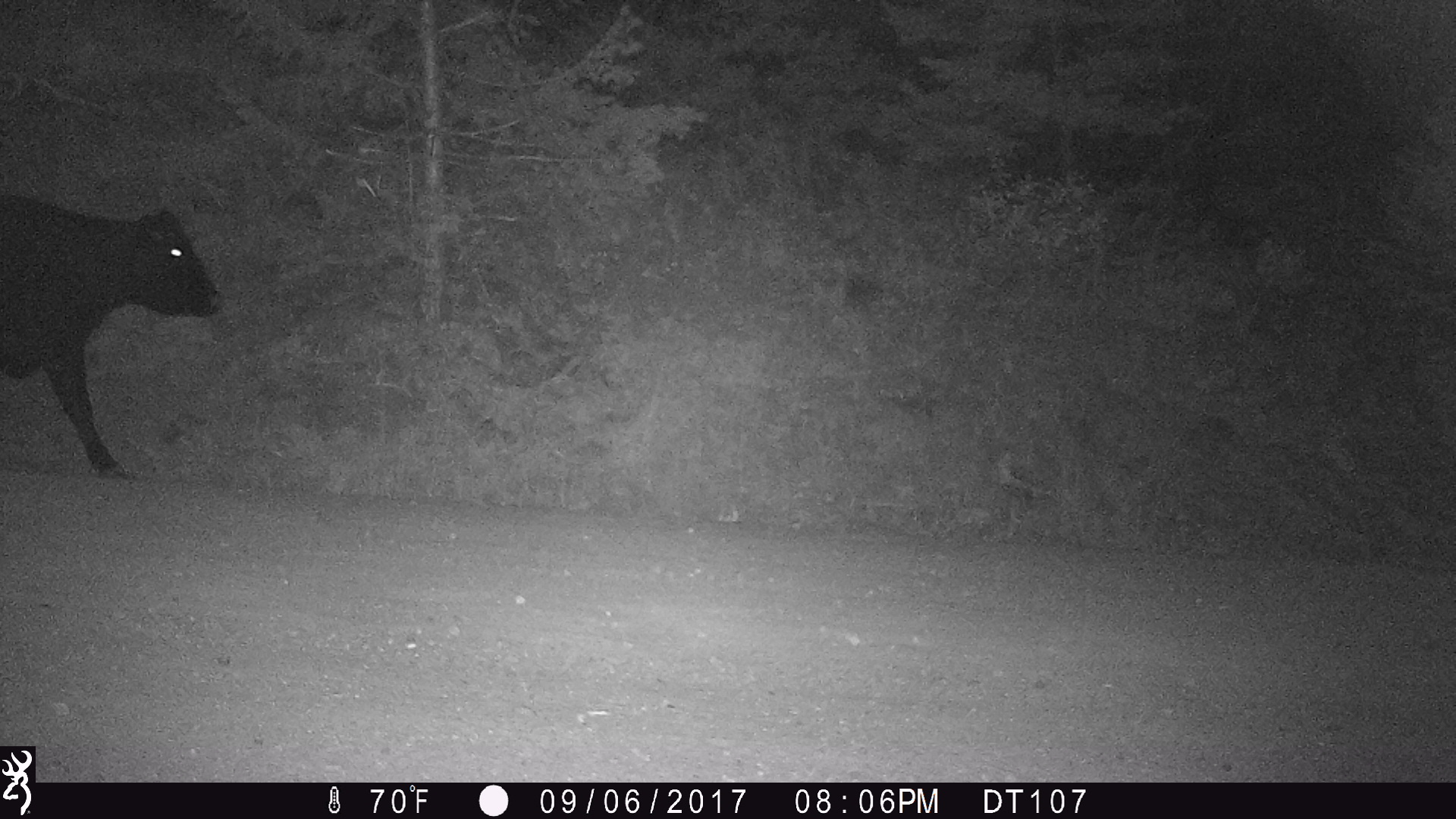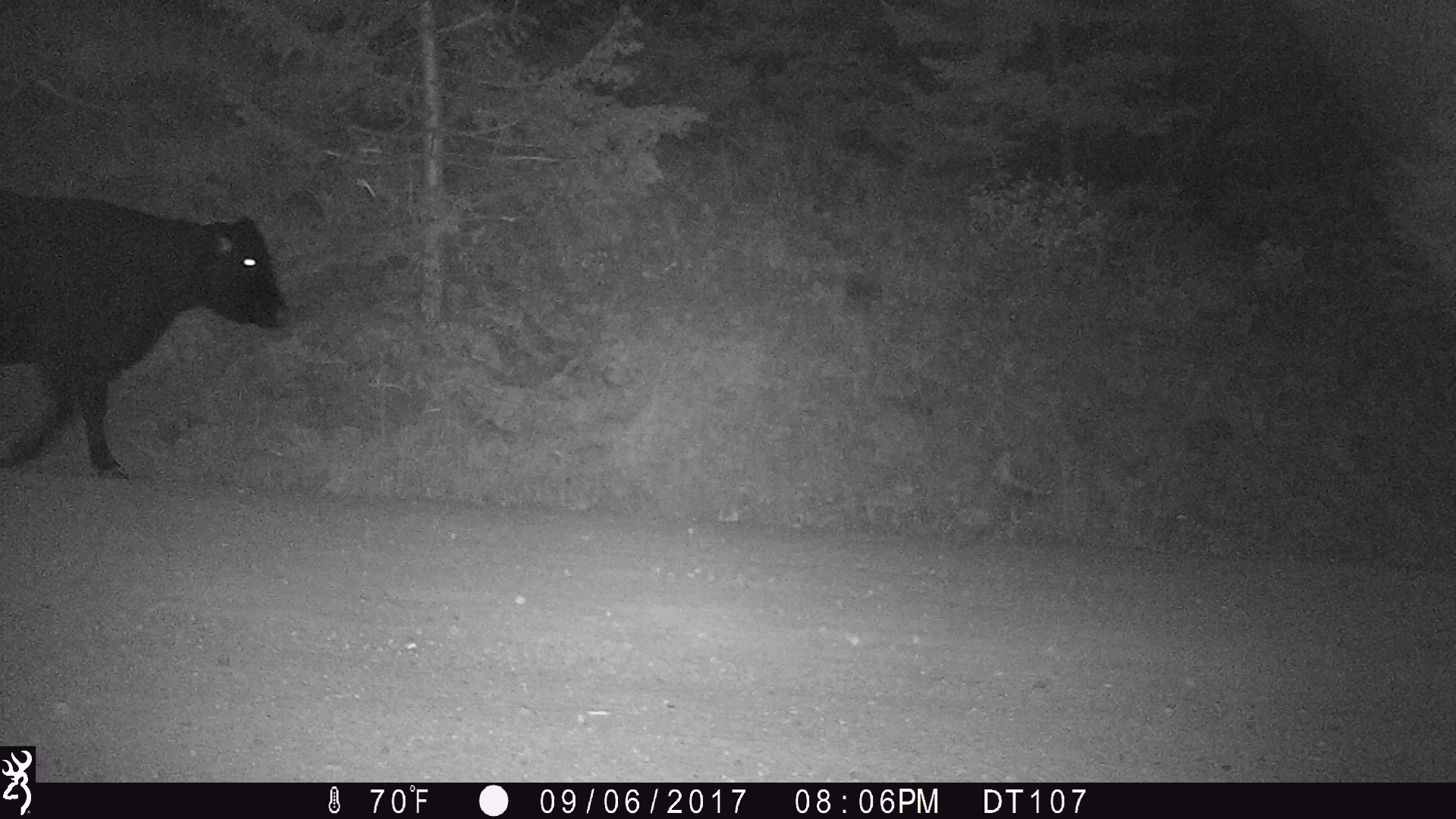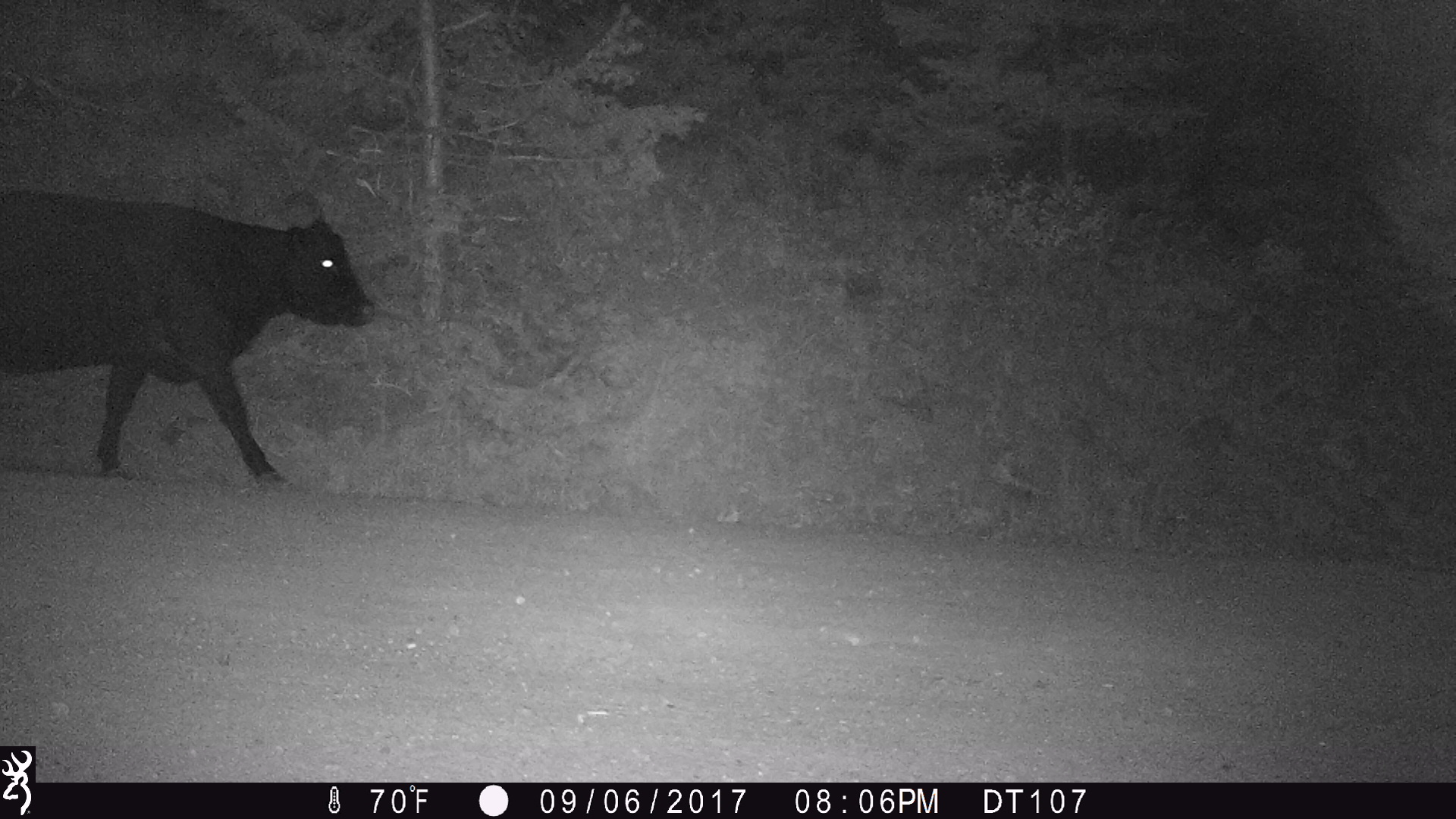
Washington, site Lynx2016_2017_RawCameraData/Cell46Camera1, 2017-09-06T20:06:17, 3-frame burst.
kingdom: Animalia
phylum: Chordata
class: Mammalia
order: Artiodactyla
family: Bovidae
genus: Bos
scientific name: Bos taurus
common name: domestic cattle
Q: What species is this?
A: Domestic cattle (Bos taurus).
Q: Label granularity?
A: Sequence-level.